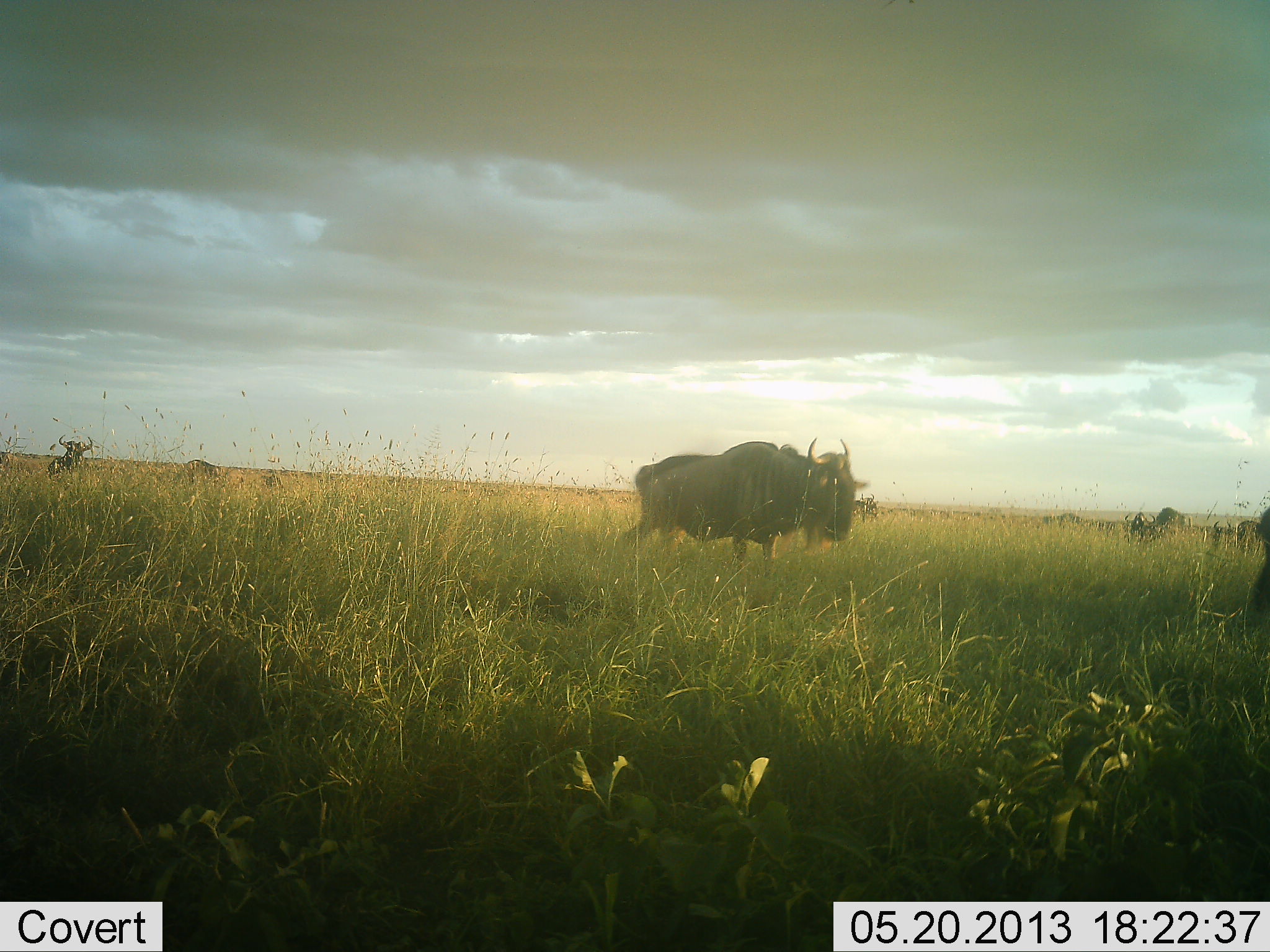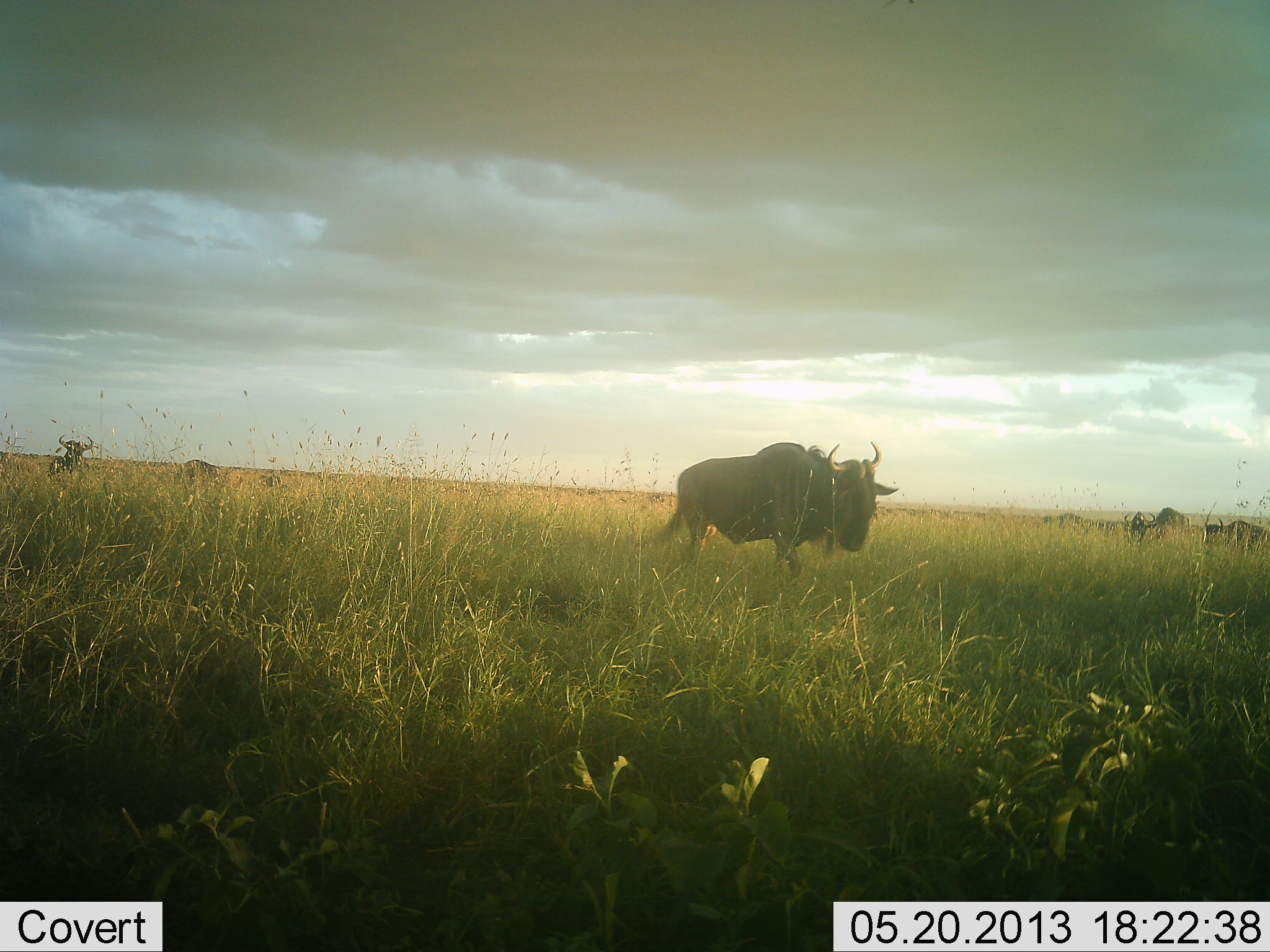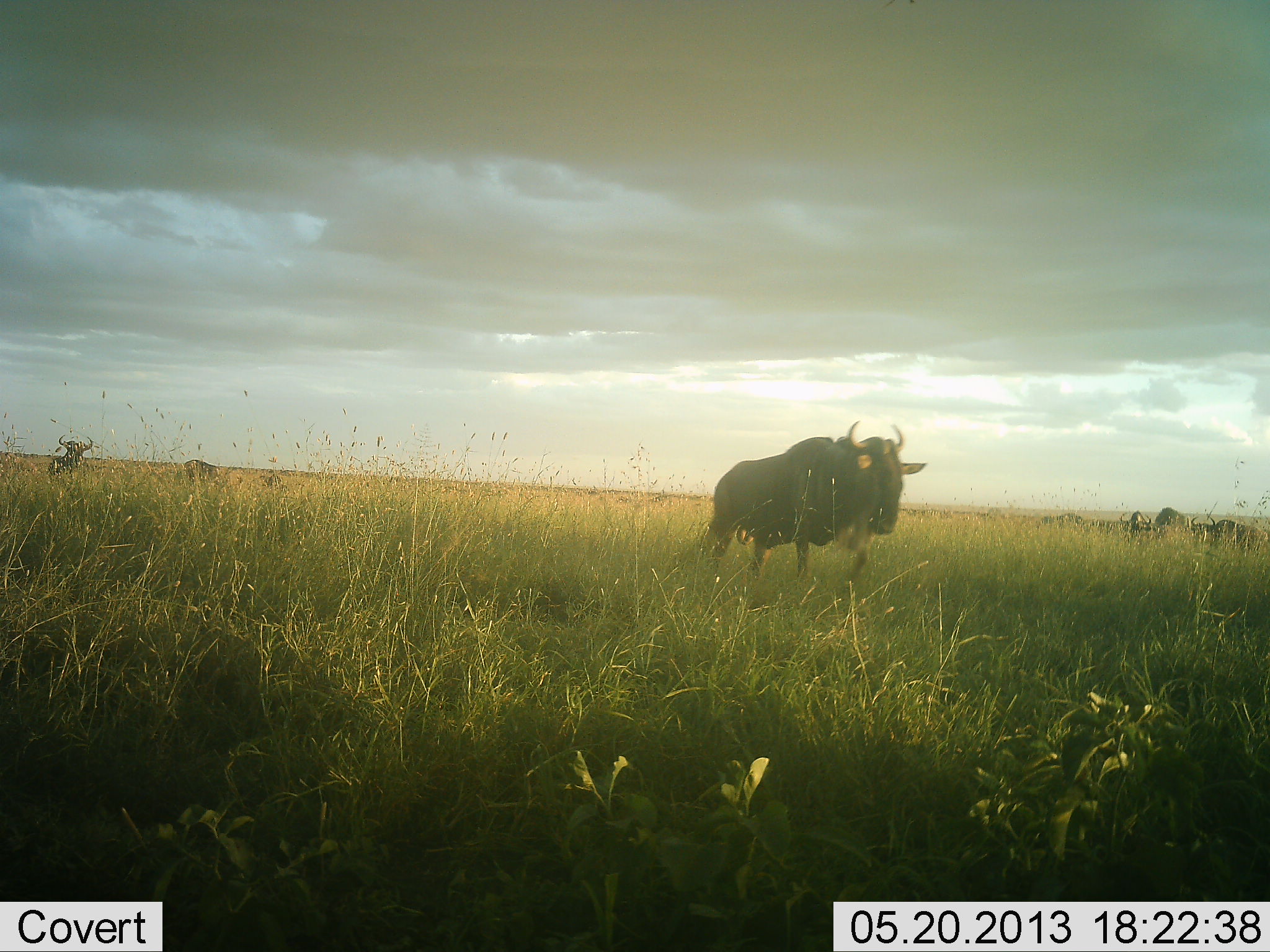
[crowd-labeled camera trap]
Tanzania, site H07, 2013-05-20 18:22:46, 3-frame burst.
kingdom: Animalia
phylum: Chordata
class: Mammalia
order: Artiodactyla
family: Bovidae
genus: Connochaetes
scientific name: Connochaetes taurinus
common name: blue wildebeest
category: wildebeest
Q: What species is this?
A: Wildebeest (blue wildebeest) (Connochaetes taurinus).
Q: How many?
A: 10.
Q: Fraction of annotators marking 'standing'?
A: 60%.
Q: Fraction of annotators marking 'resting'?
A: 0%.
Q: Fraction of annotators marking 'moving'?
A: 90%.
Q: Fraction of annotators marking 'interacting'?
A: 0%.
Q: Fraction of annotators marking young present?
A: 0%.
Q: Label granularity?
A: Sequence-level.